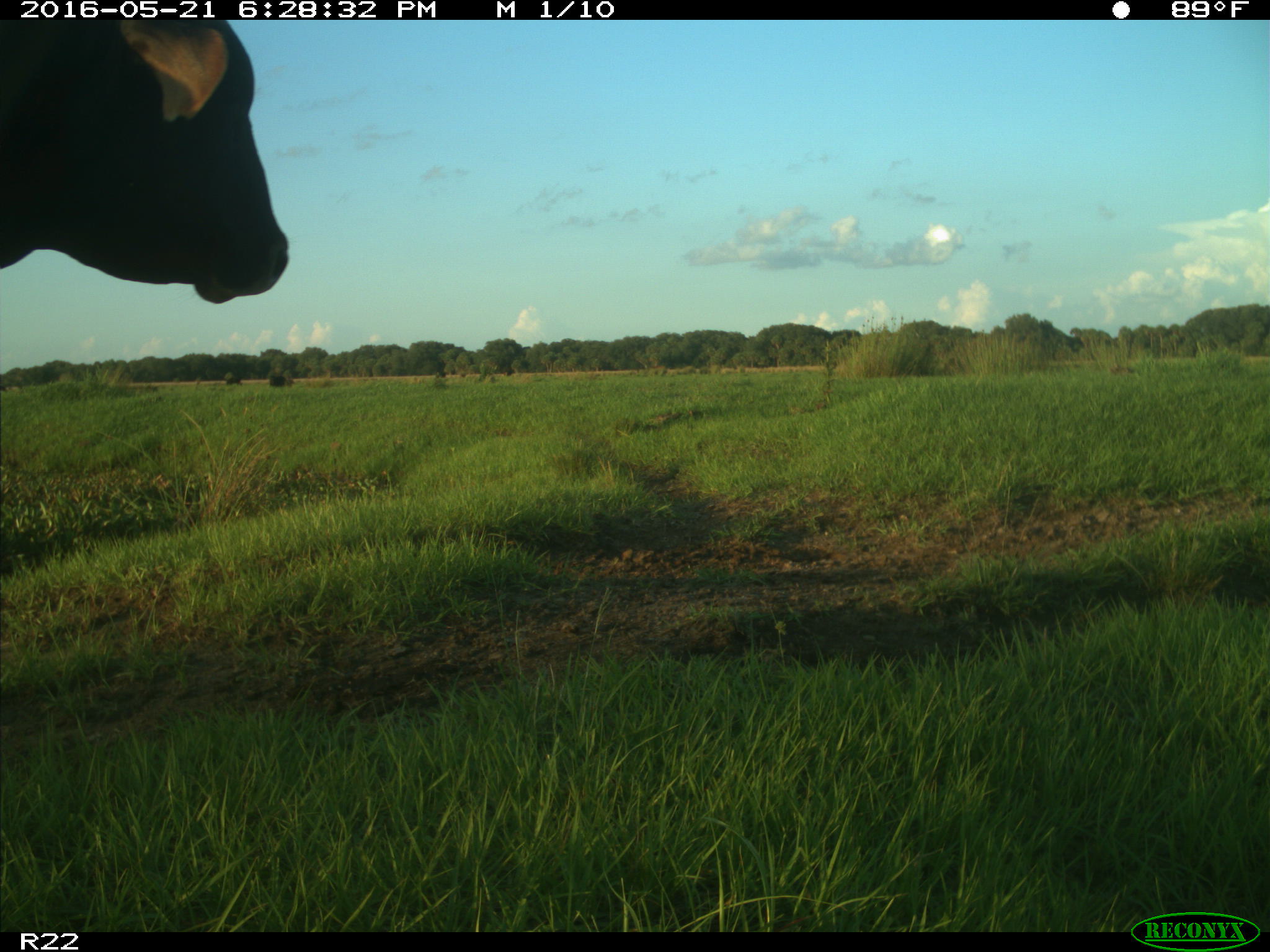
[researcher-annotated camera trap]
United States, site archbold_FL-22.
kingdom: Animalia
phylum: Chordata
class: Mammalia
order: Artiodactyla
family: Bovidae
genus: Bos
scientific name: Bos taurus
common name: domestic cow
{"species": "Bos taurus (domestic cow)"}